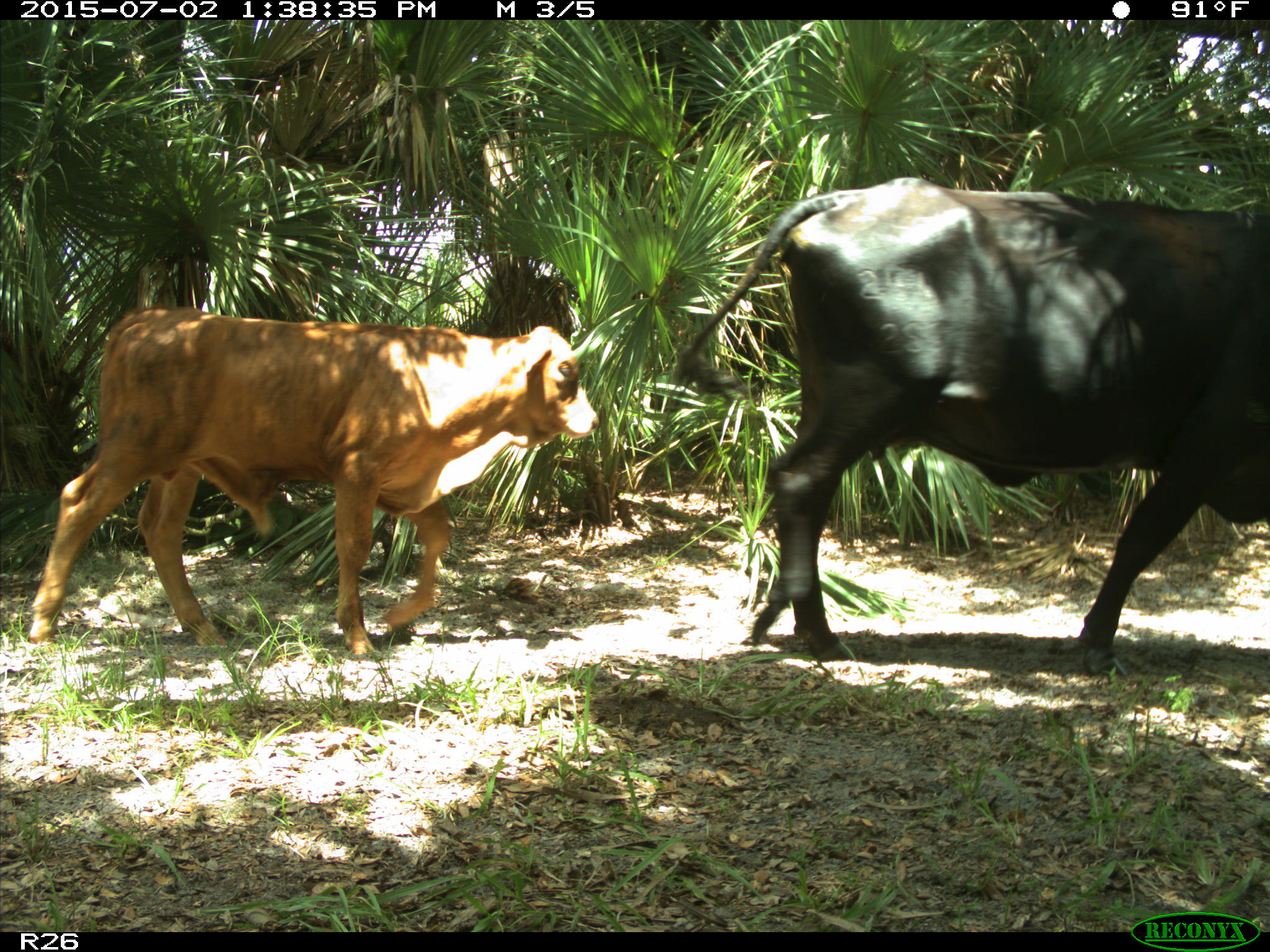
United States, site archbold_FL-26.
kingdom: Animalia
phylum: Chordata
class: Mammalia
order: Artiodactyla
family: Bovidae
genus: Bos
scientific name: Bos taurus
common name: domestic cow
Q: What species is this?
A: Bos taurus (domestic cow).